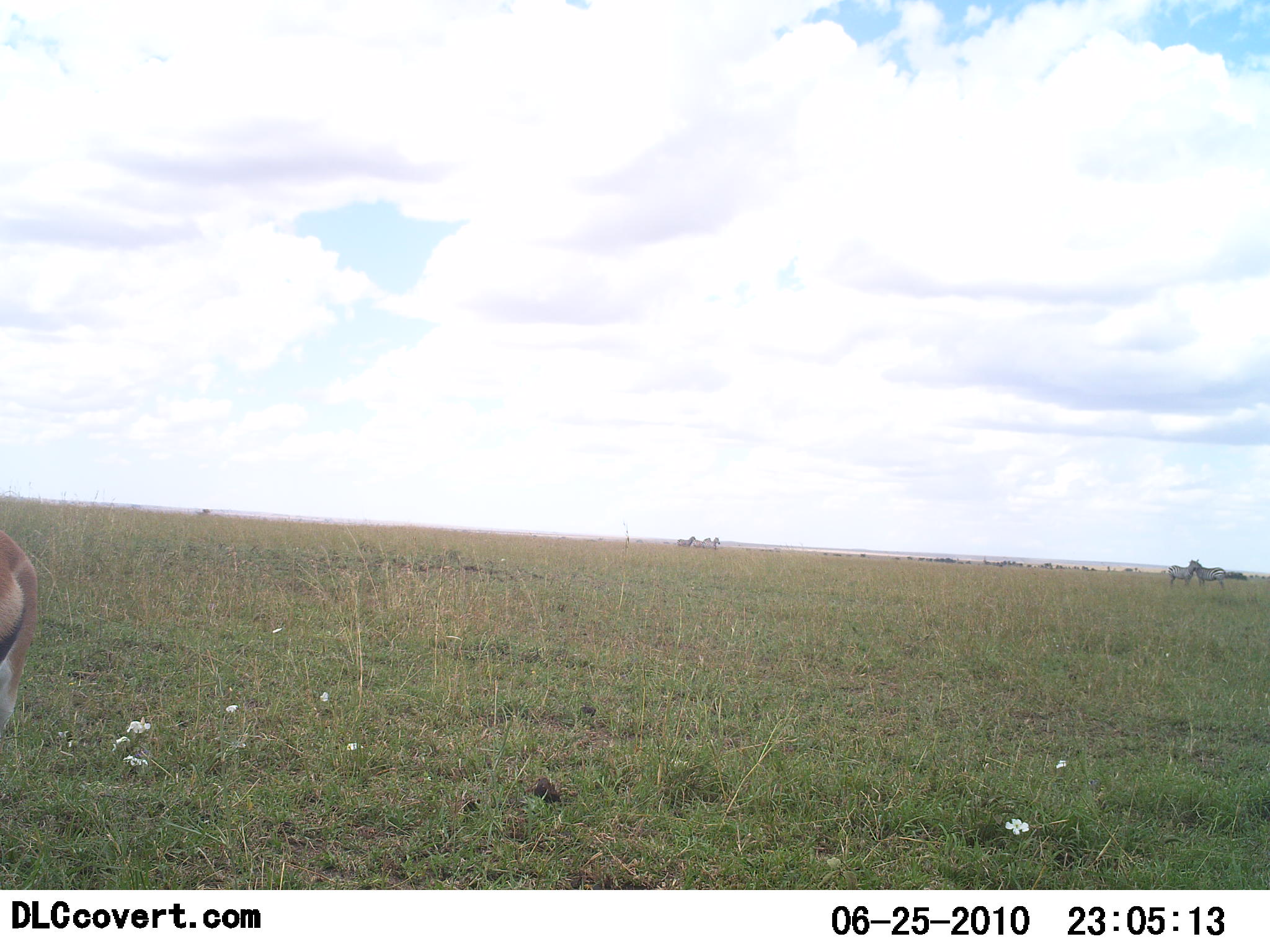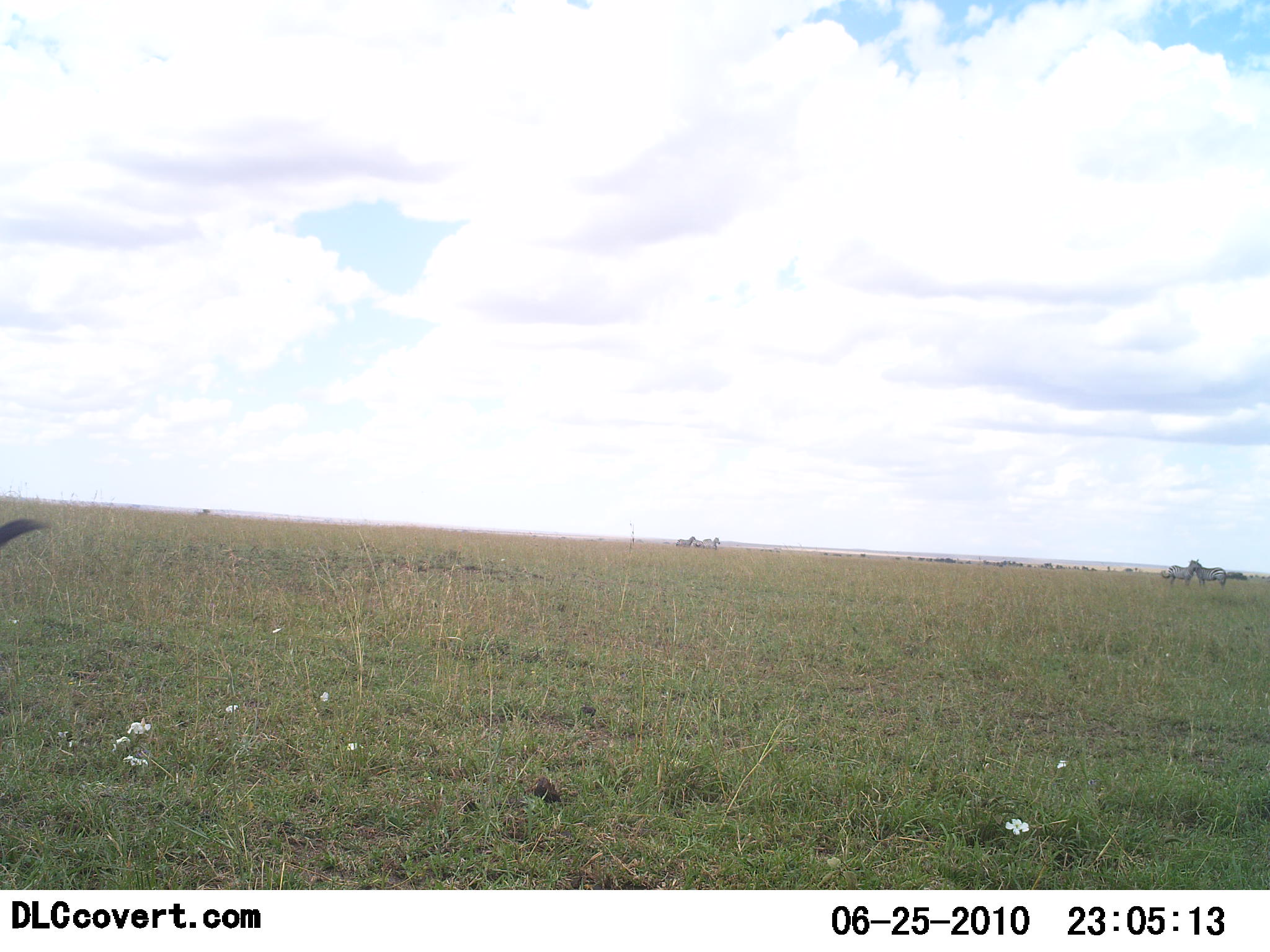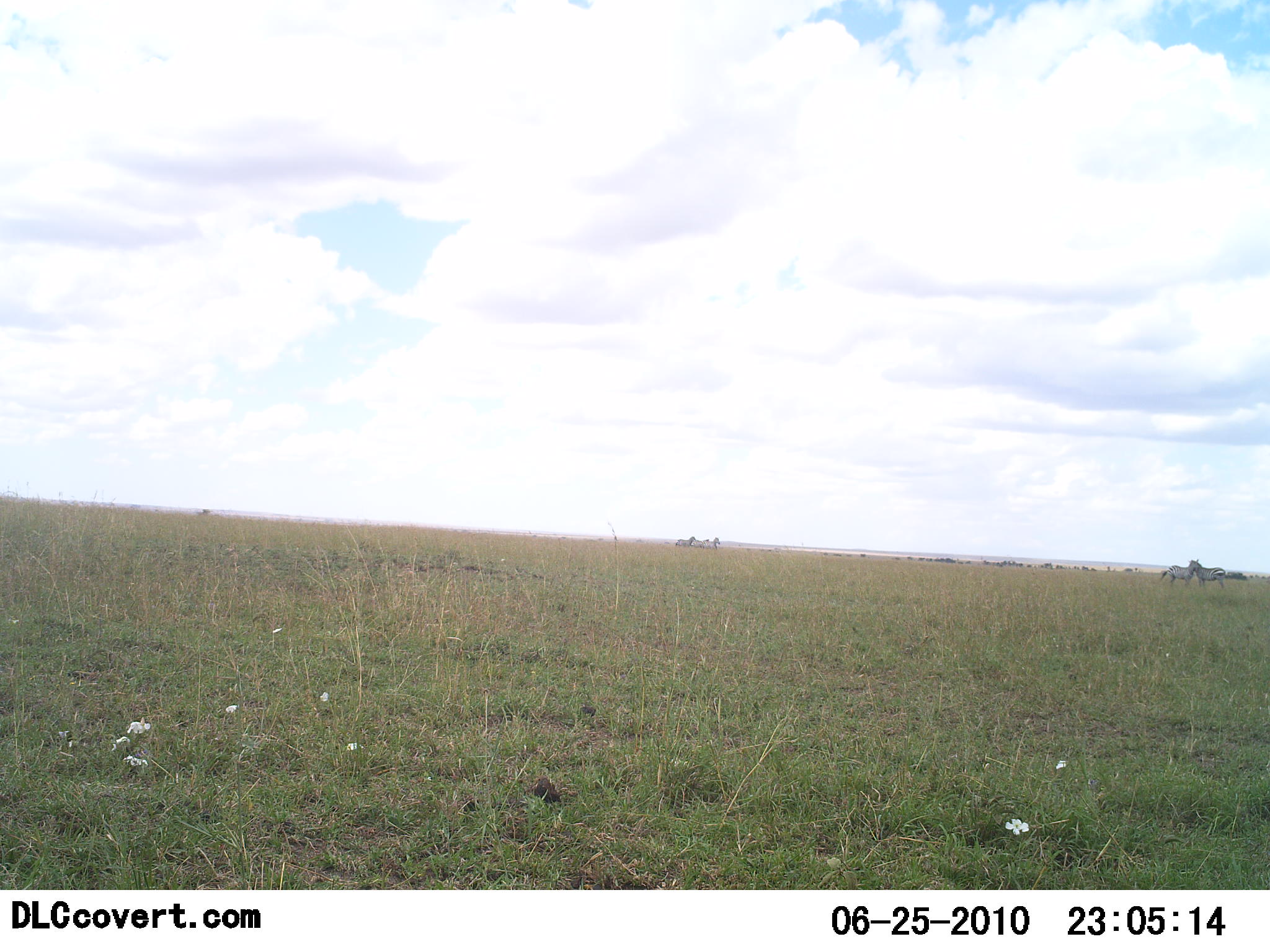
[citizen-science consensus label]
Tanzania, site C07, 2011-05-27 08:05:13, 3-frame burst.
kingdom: Animalia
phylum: Chordata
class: Mammalia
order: Artiodactyla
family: Bovidae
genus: Eudorcas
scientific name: Eudorcas thomsonii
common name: thomson's gazelle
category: gazellethomsons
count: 1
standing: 73%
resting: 0%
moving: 27%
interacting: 0%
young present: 0%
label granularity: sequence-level